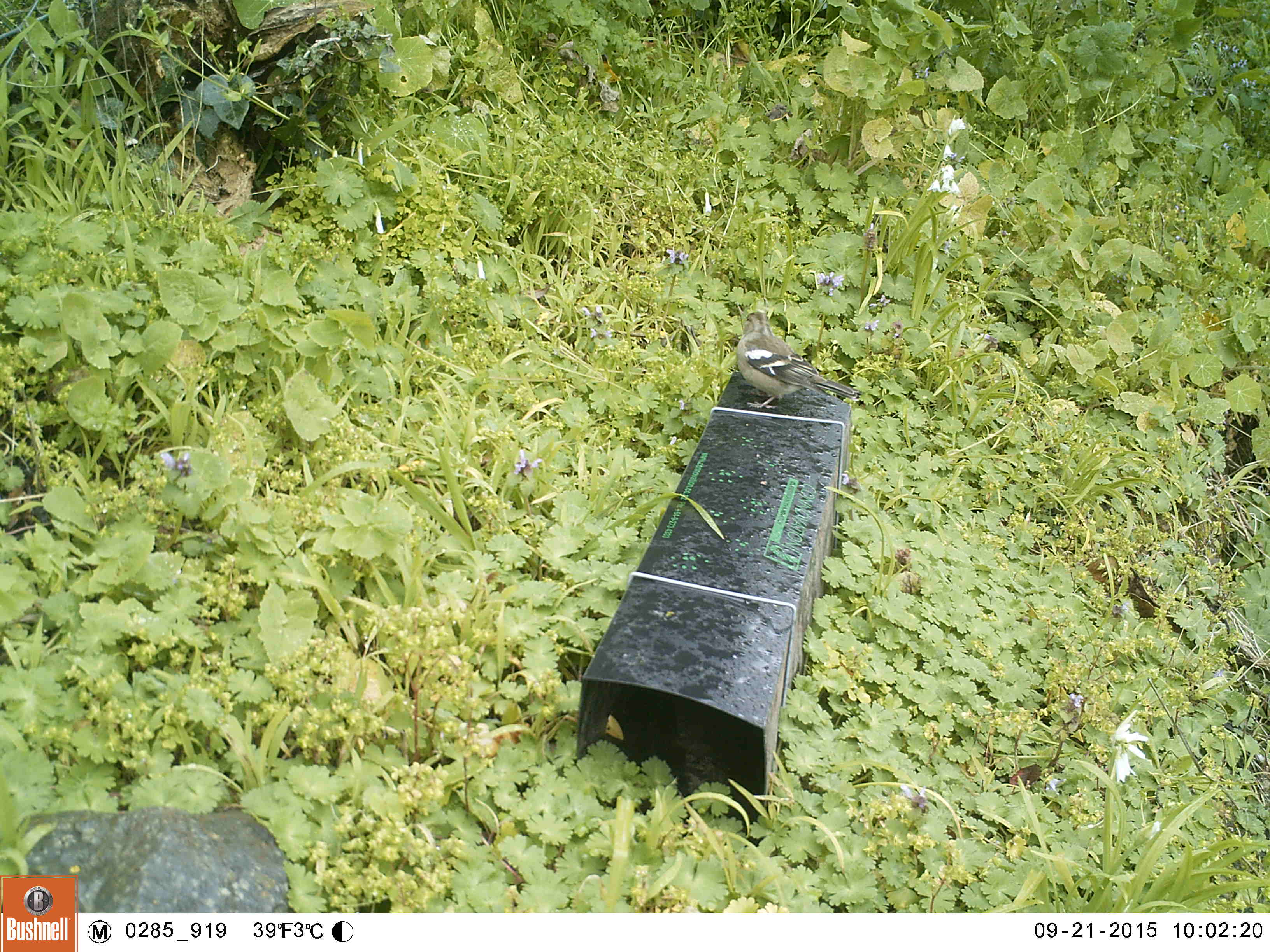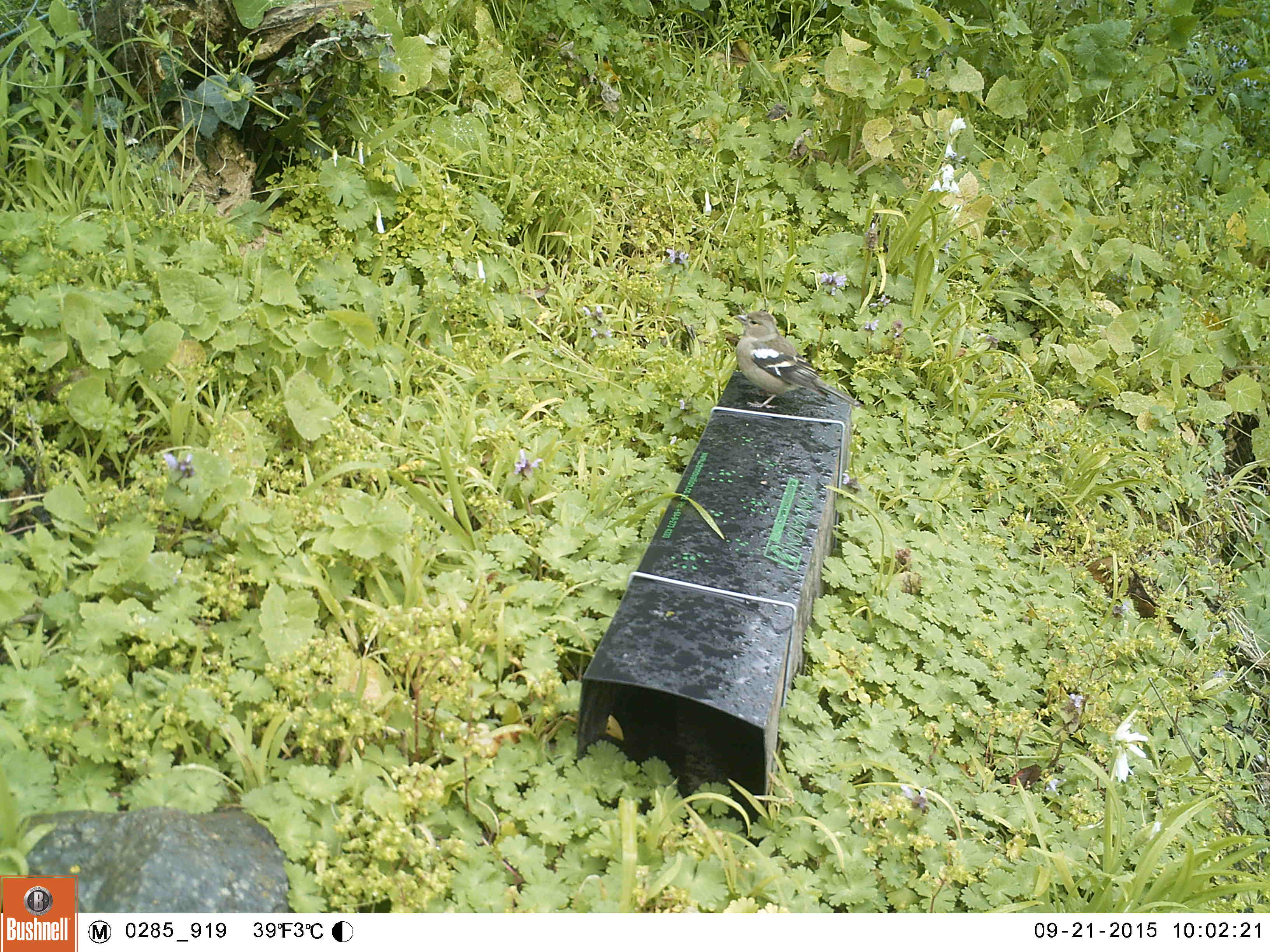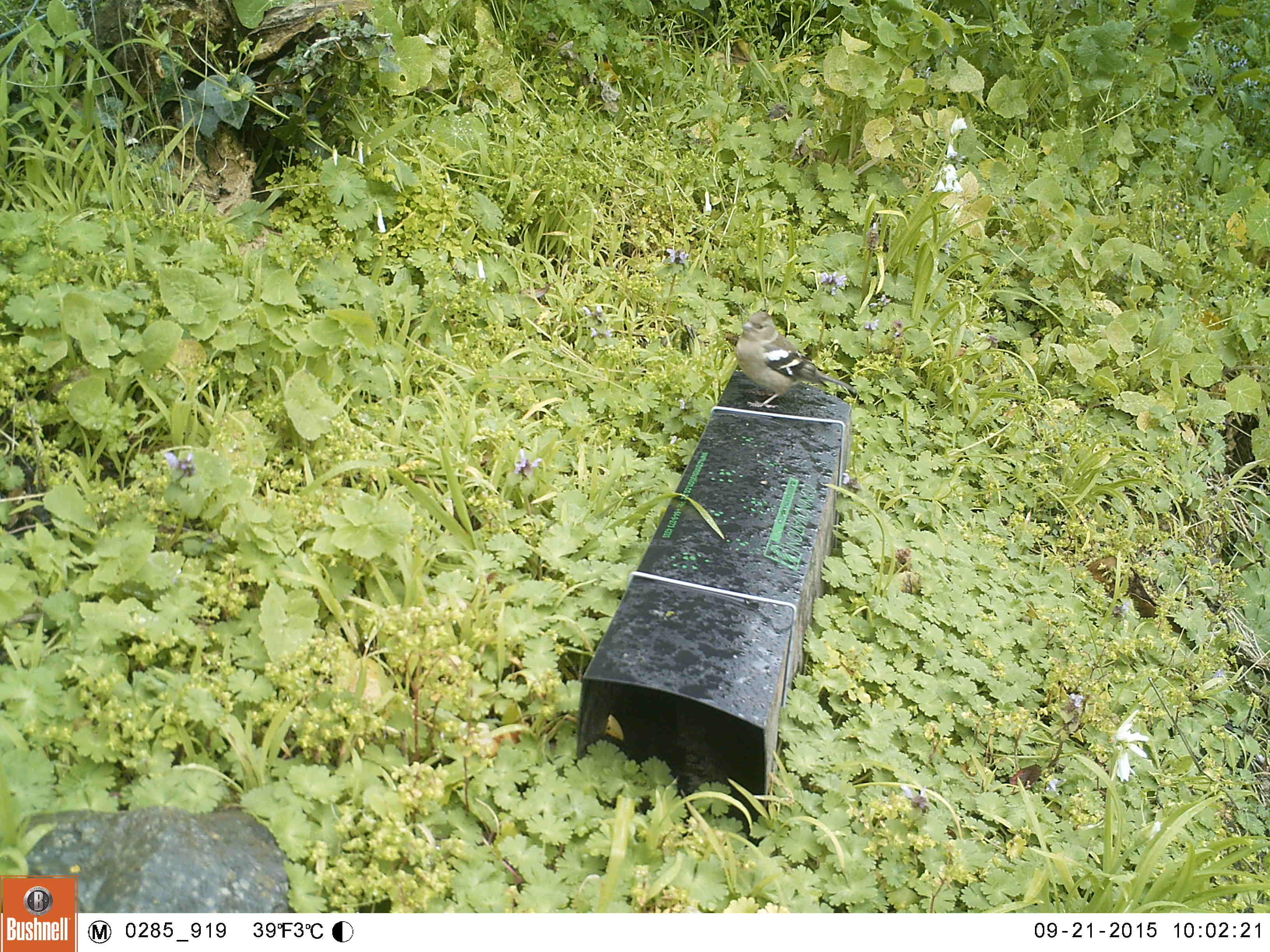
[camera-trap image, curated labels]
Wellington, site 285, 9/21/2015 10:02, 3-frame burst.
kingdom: Animalia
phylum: Chordata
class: Aves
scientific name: Aves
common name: bird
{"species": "bird (Aves)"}